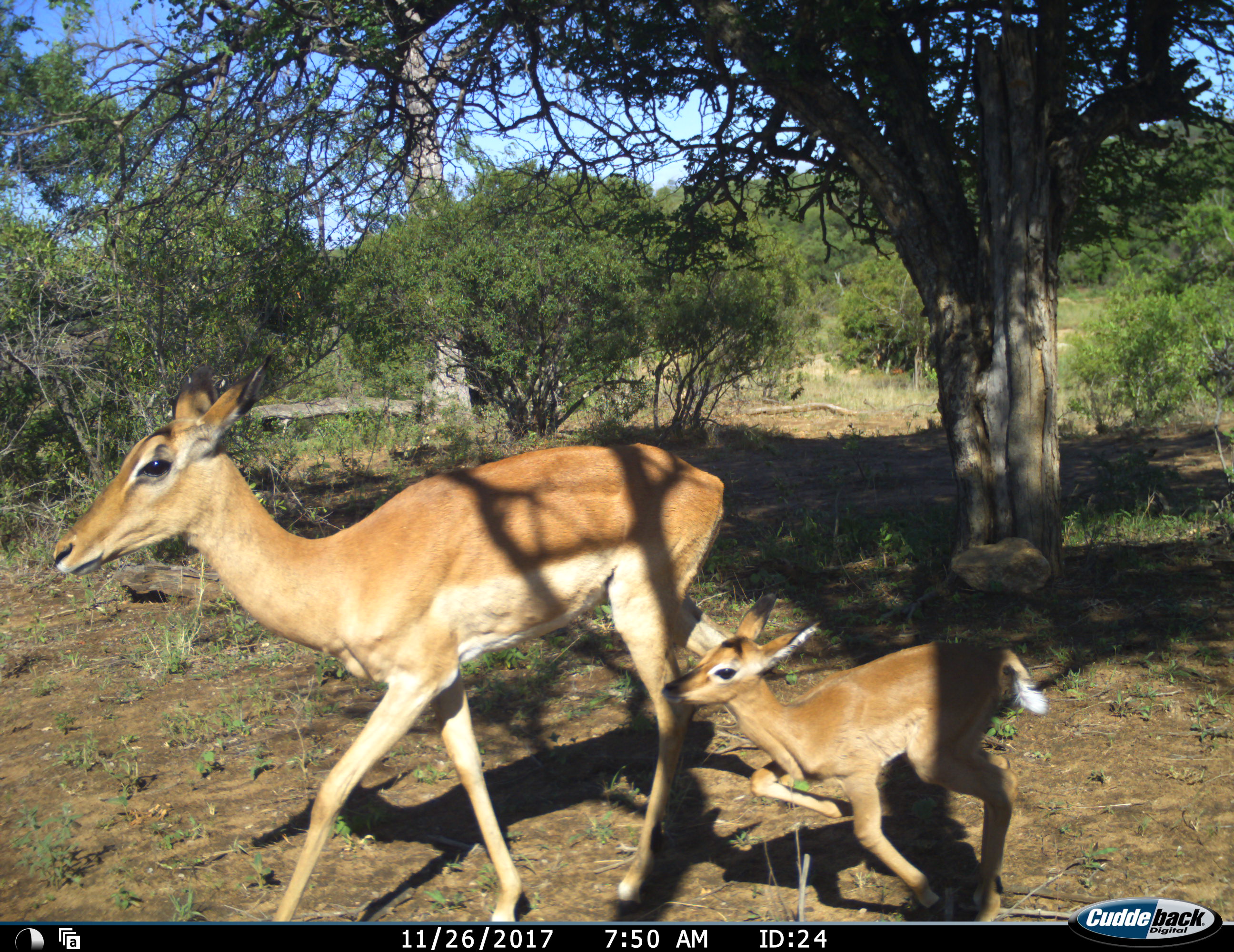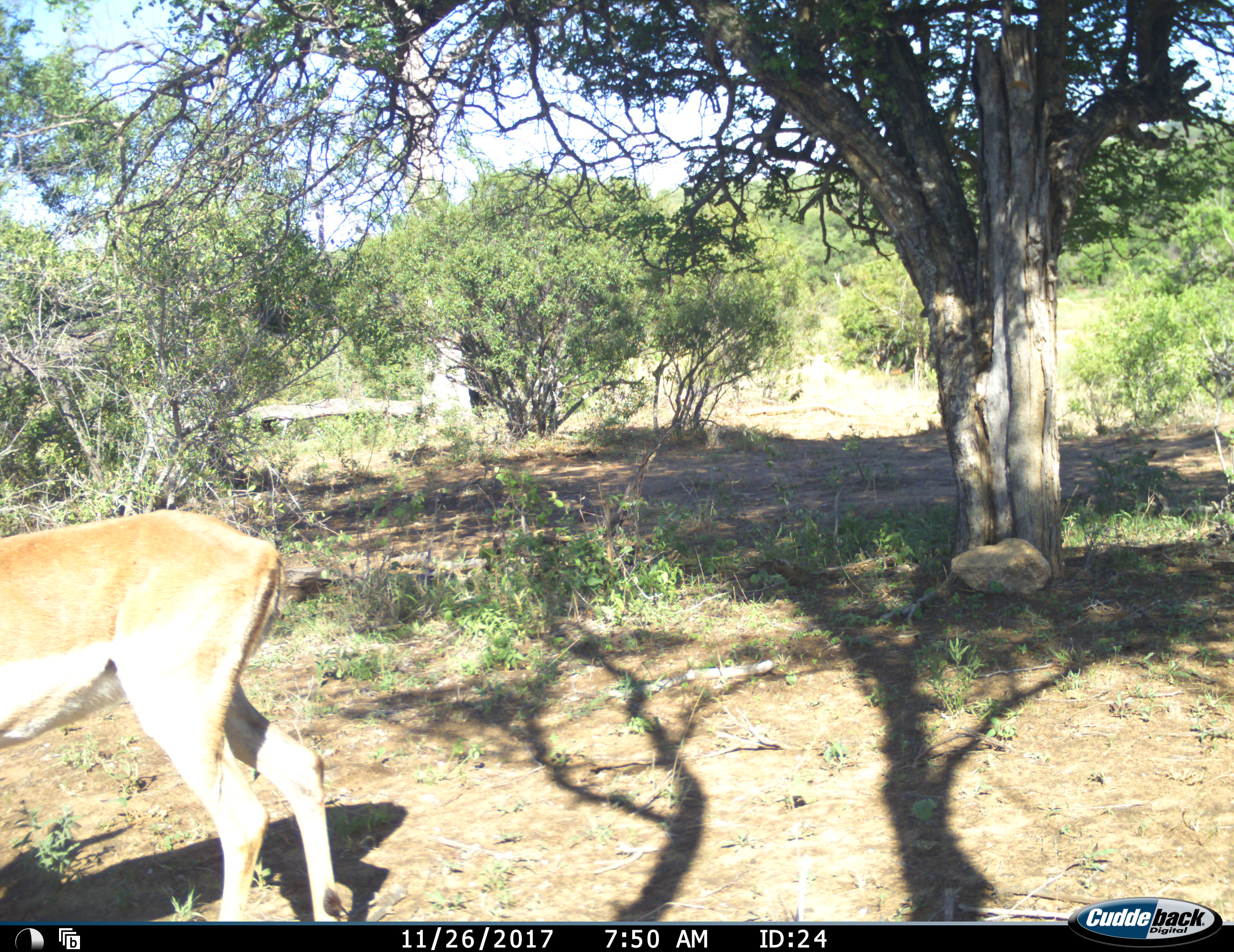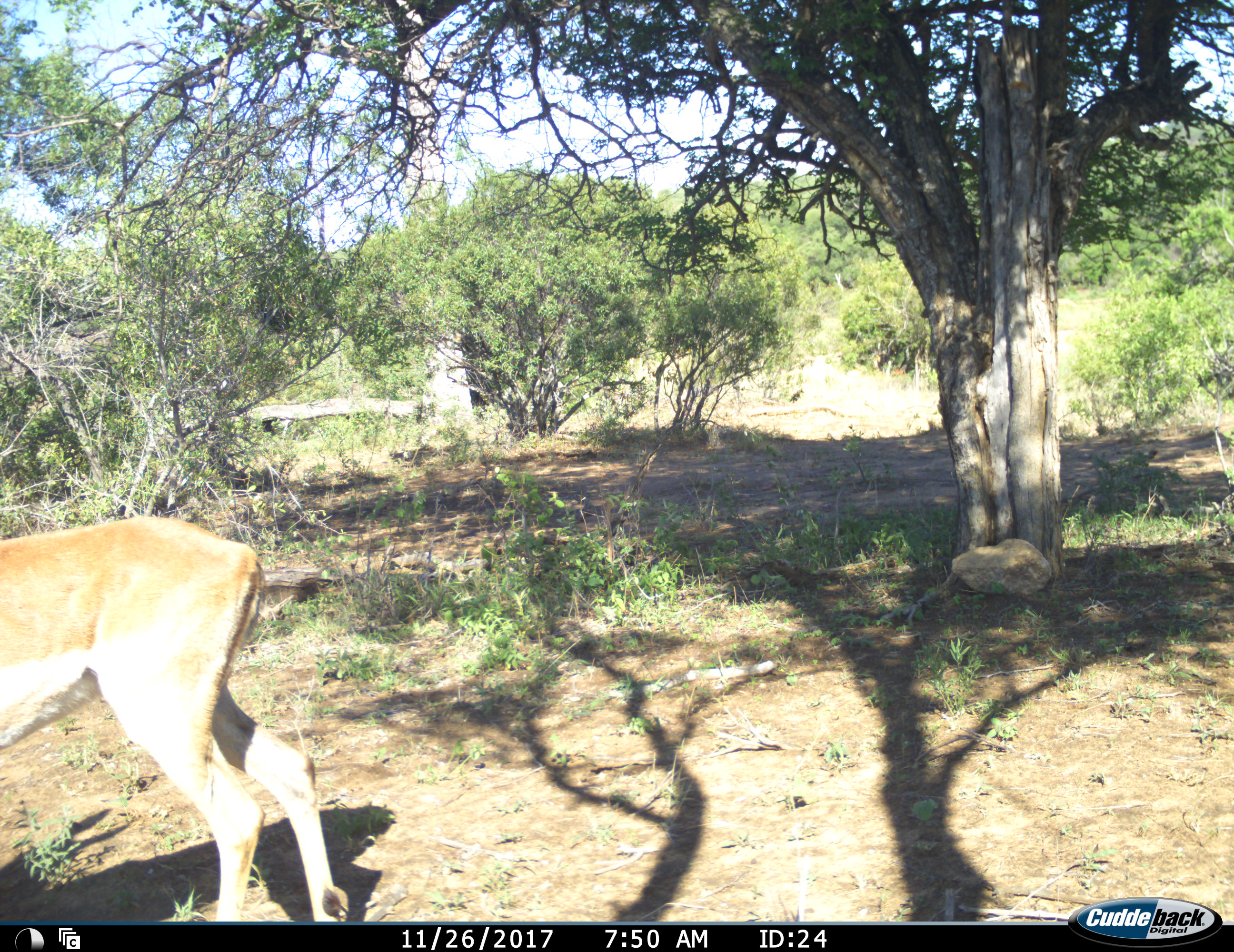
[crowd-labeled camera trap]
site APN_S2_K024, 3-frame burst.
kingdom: Animalia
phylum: Chordata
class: Mammalia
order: Artiodactyla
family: Bovidae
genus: Aepyceros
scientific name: Aepyceros melampus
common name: impala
Impala (Aepyceros melampus), count 2. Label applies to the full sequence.